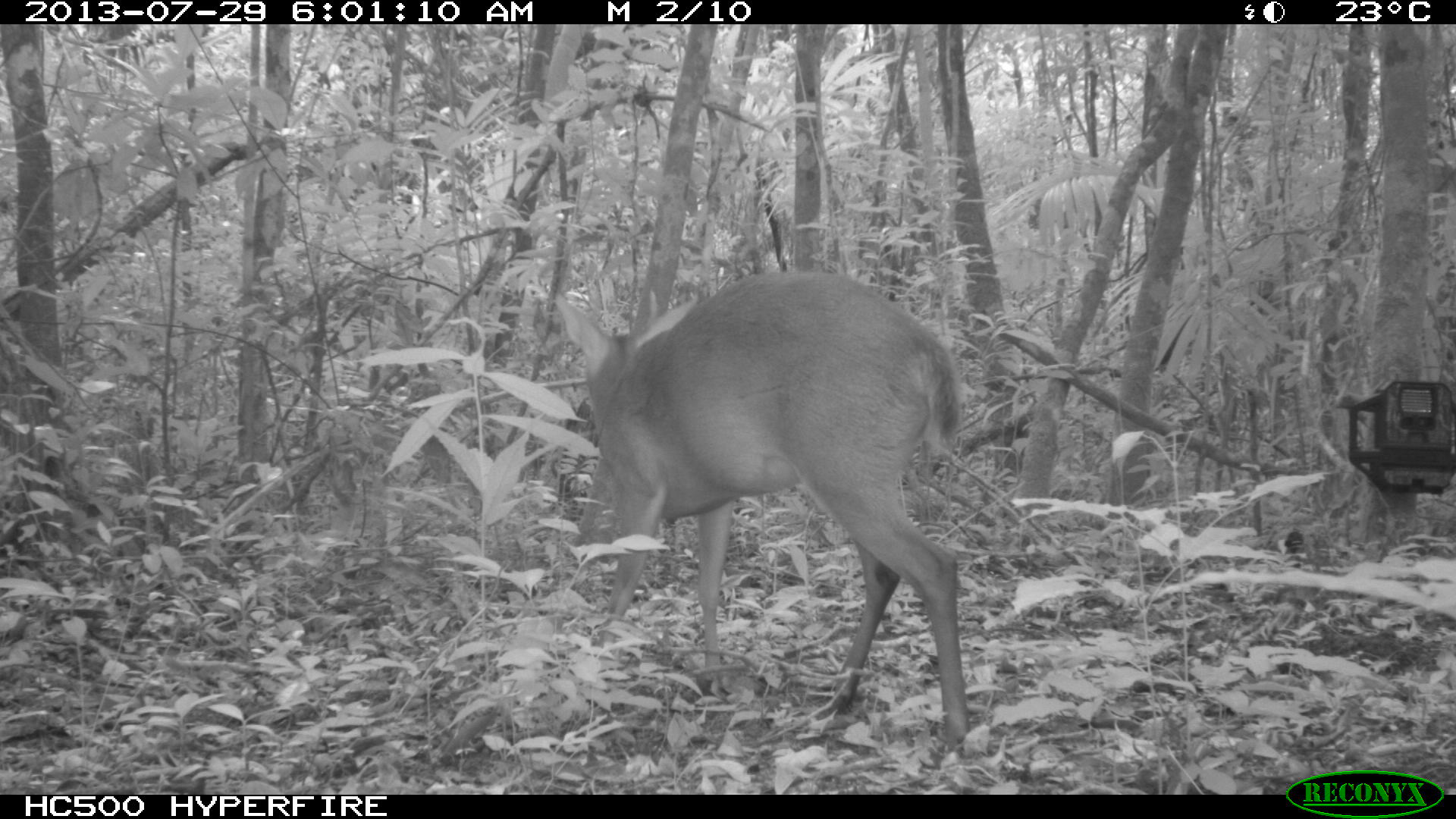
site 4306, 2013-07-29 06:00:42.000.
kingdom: Animalia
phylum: Chordata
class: Mammalia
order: Artiodactyla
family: Cervidae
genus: Mazama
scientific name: Mazama temama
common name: central american red brocket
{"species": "Mazama temama (central american red brocket)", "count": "1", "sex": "male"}